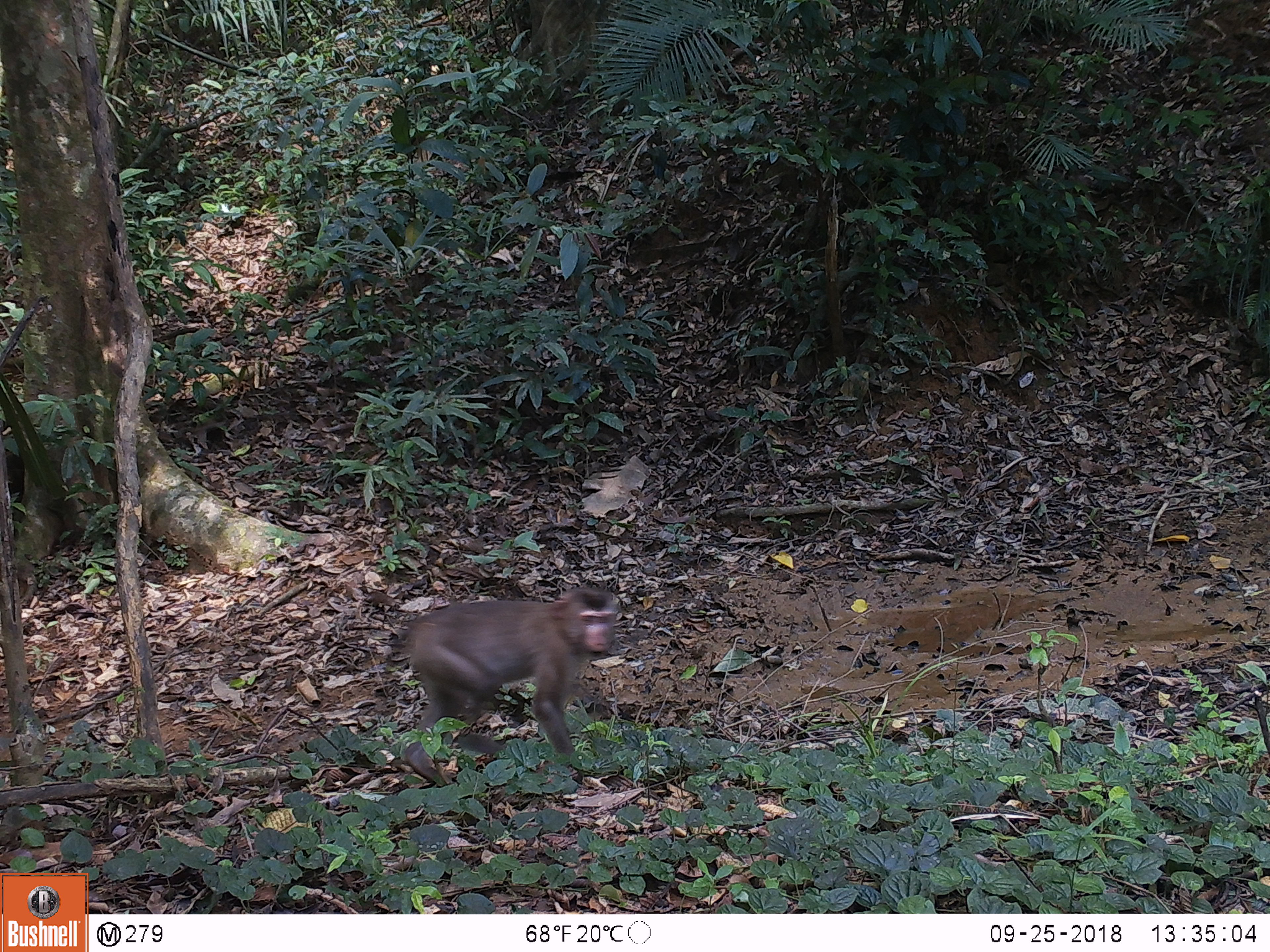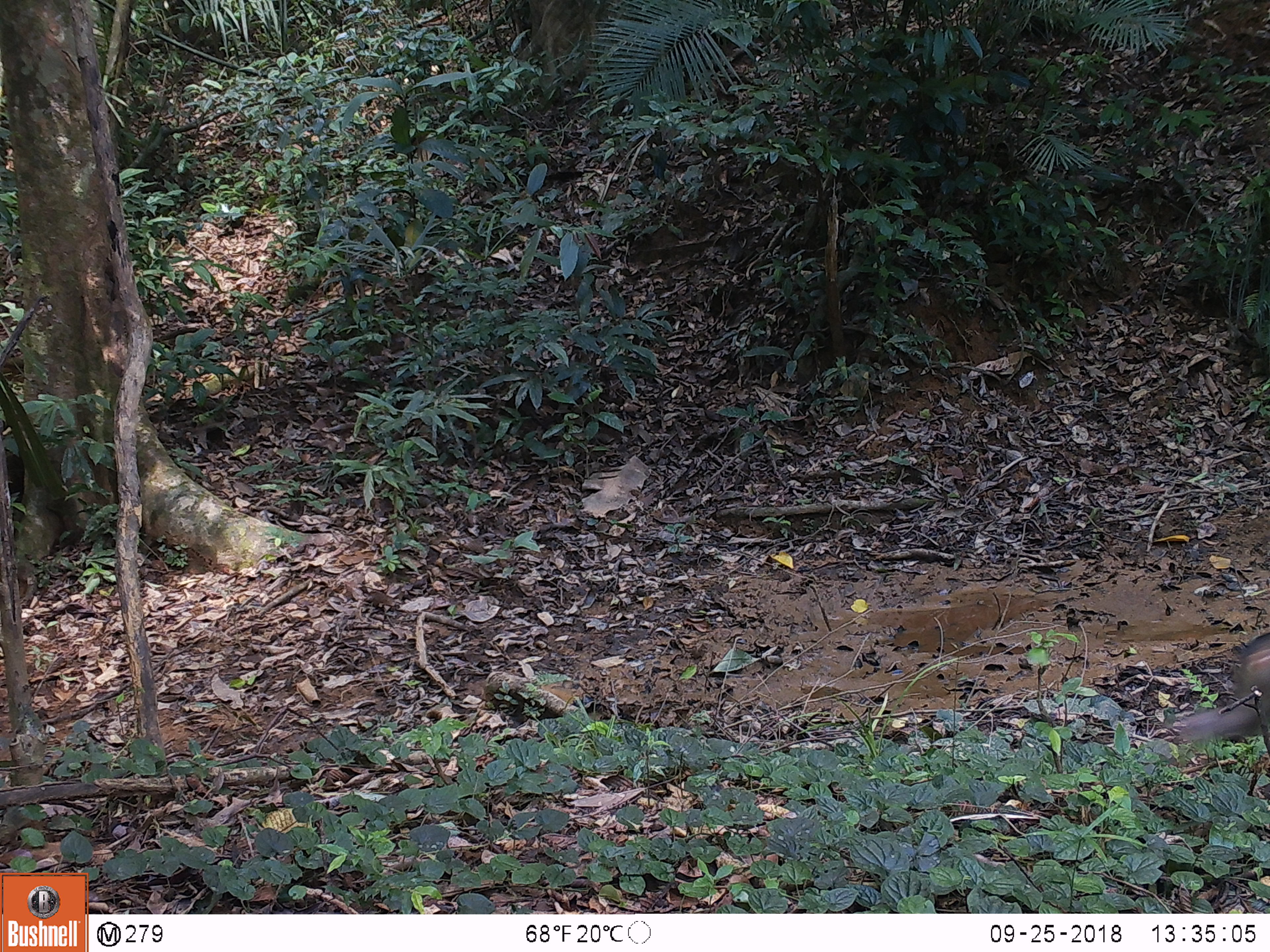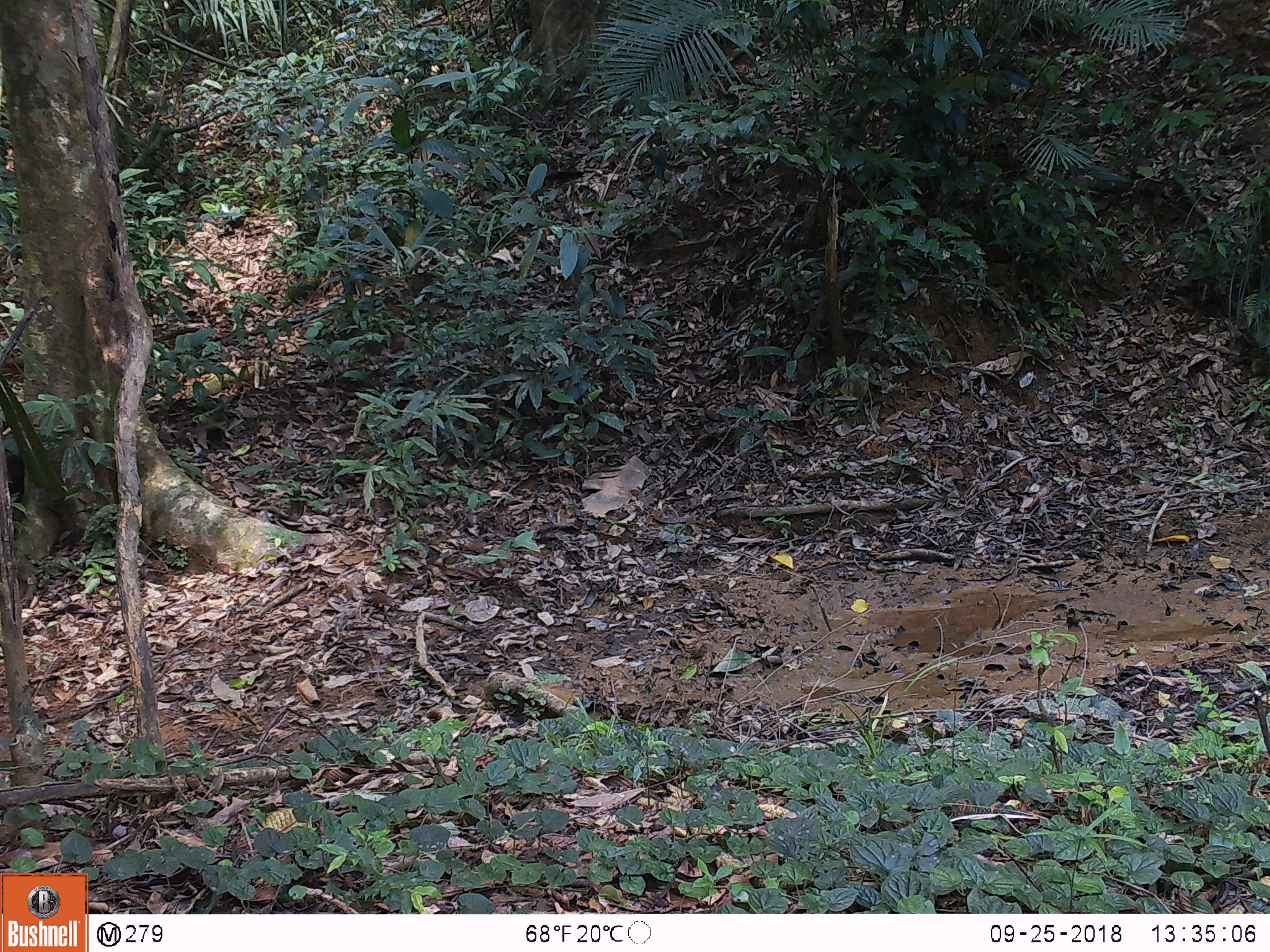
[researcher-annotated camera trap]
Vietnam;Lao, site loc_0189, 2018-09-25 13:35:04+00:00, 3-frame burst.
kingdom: Animalia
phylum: Chordata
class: Mammalia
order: Primates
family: Cercopithecidae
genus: Macaca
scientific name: Macaca nemestrina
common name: pig-tailed macaque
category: pig tailed macaque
Pig tailed macaque (pig-tailed macaque) (Macaca nemestrina). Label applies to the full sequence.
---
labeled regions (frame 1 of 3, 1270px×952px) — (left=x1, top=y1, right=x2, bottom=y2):
pig tailed macaque: (left=385, top=587, right=616, bottom=784)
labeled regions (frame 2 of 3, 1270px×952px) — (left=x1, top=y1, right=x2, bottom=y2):
pig tailed macaque: (left=1179, top=632, right=1270, bottom=742)